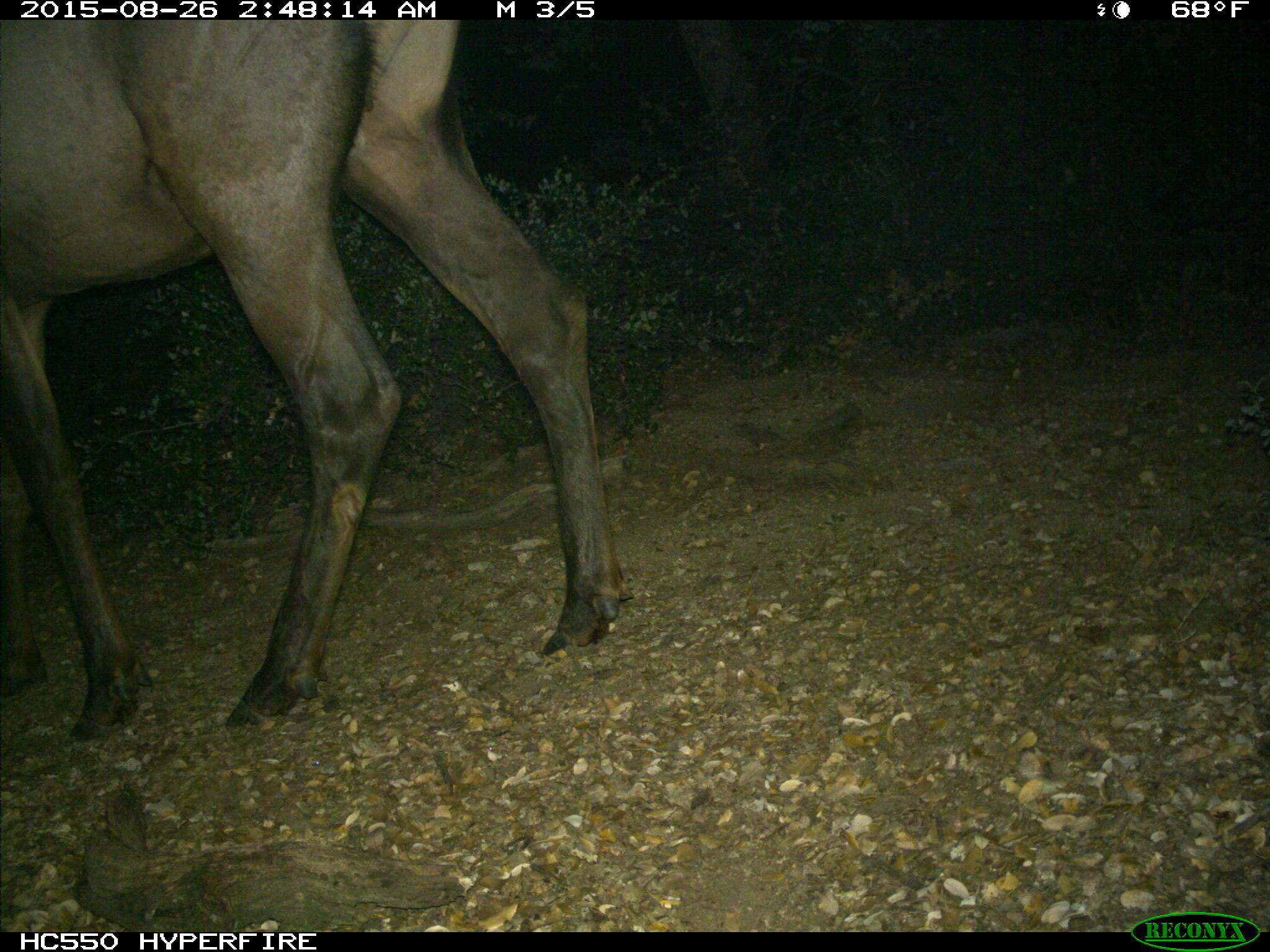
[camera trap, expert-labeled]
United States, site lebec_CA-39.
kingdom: Animalia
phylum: Chordata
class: Mammalia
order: Artiodactyla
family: Cervidae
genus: Cervus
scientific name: Cervus canadensis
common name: elk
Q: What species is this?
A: Cervus canadensis (elk).